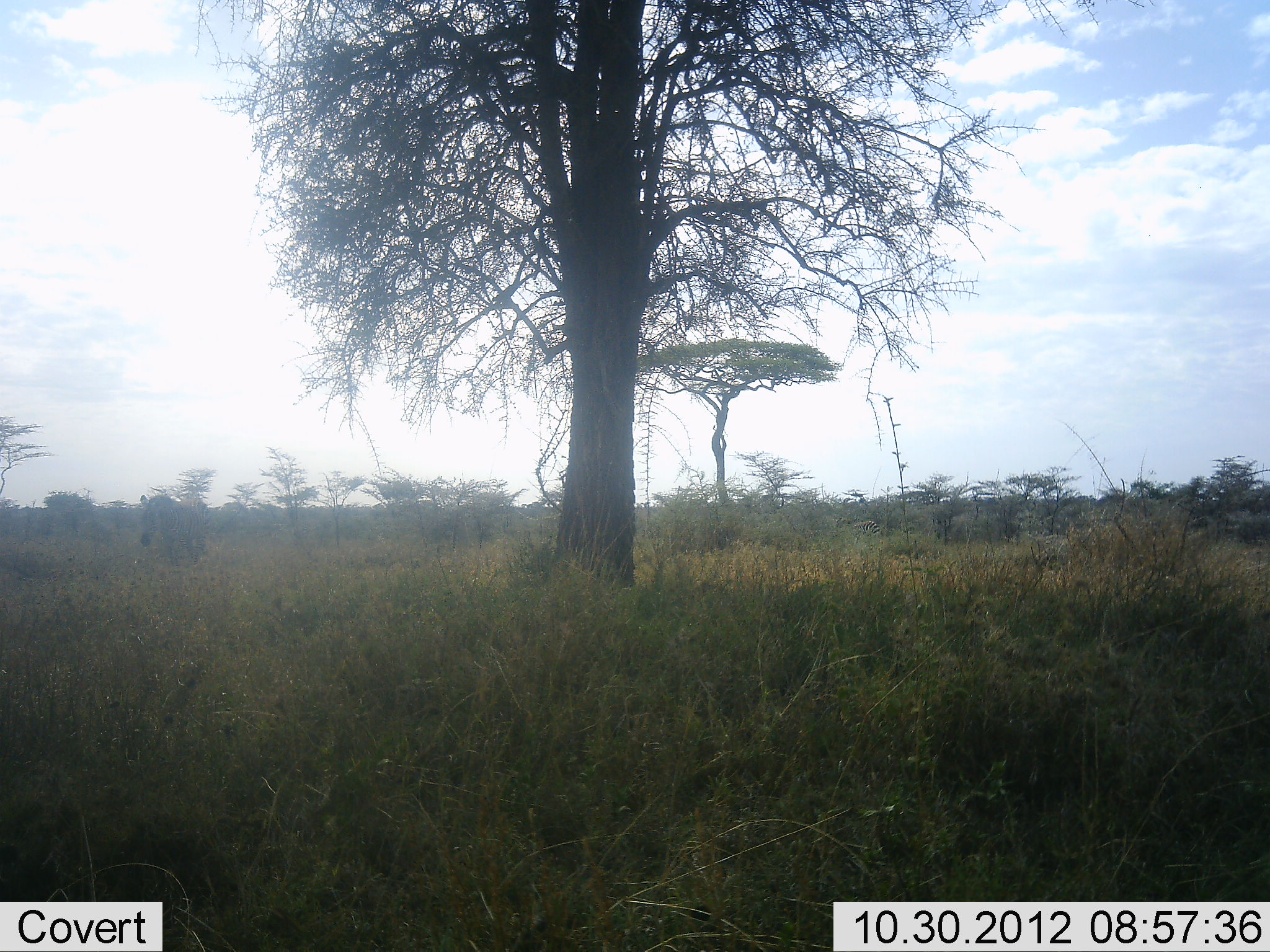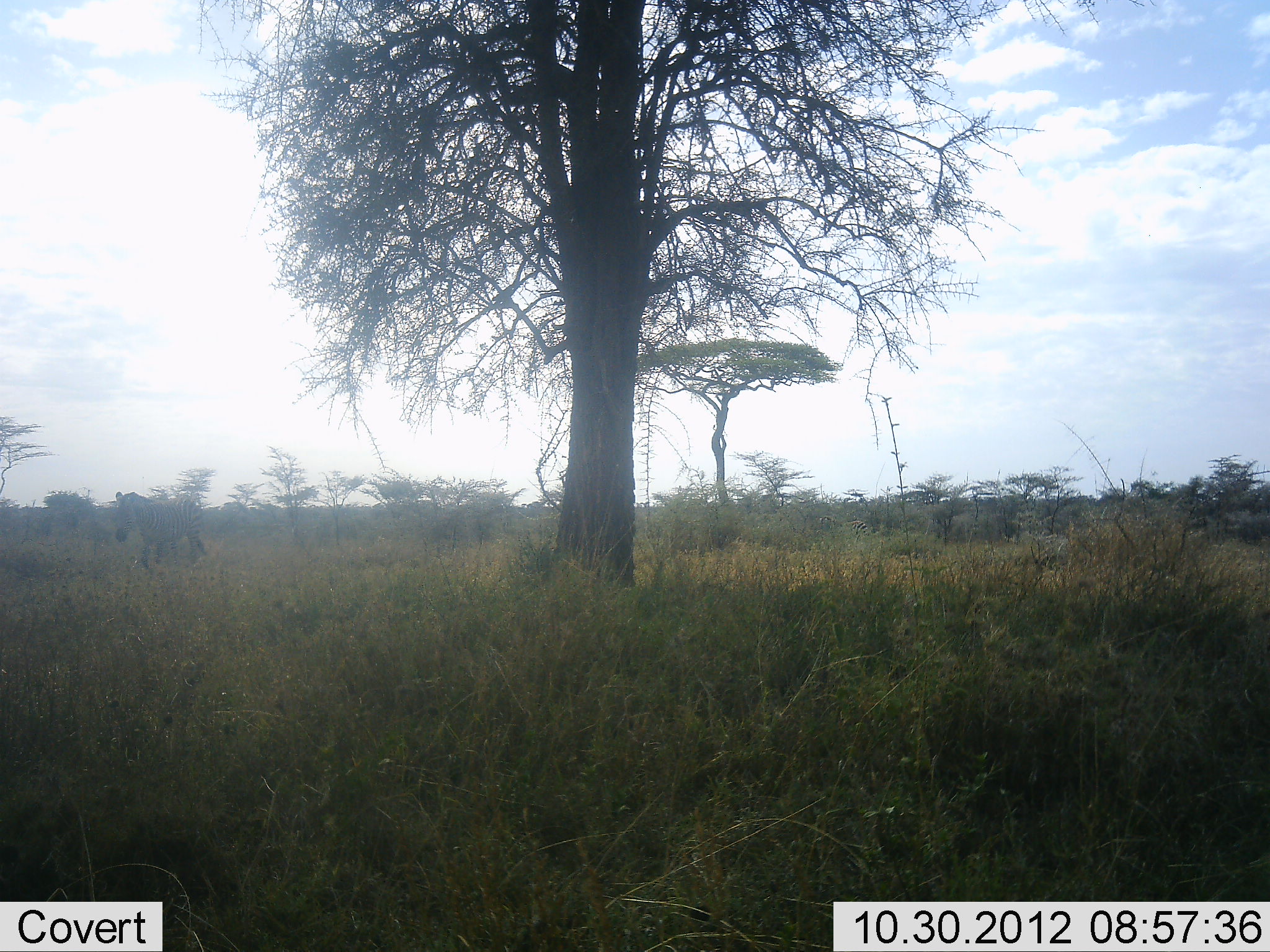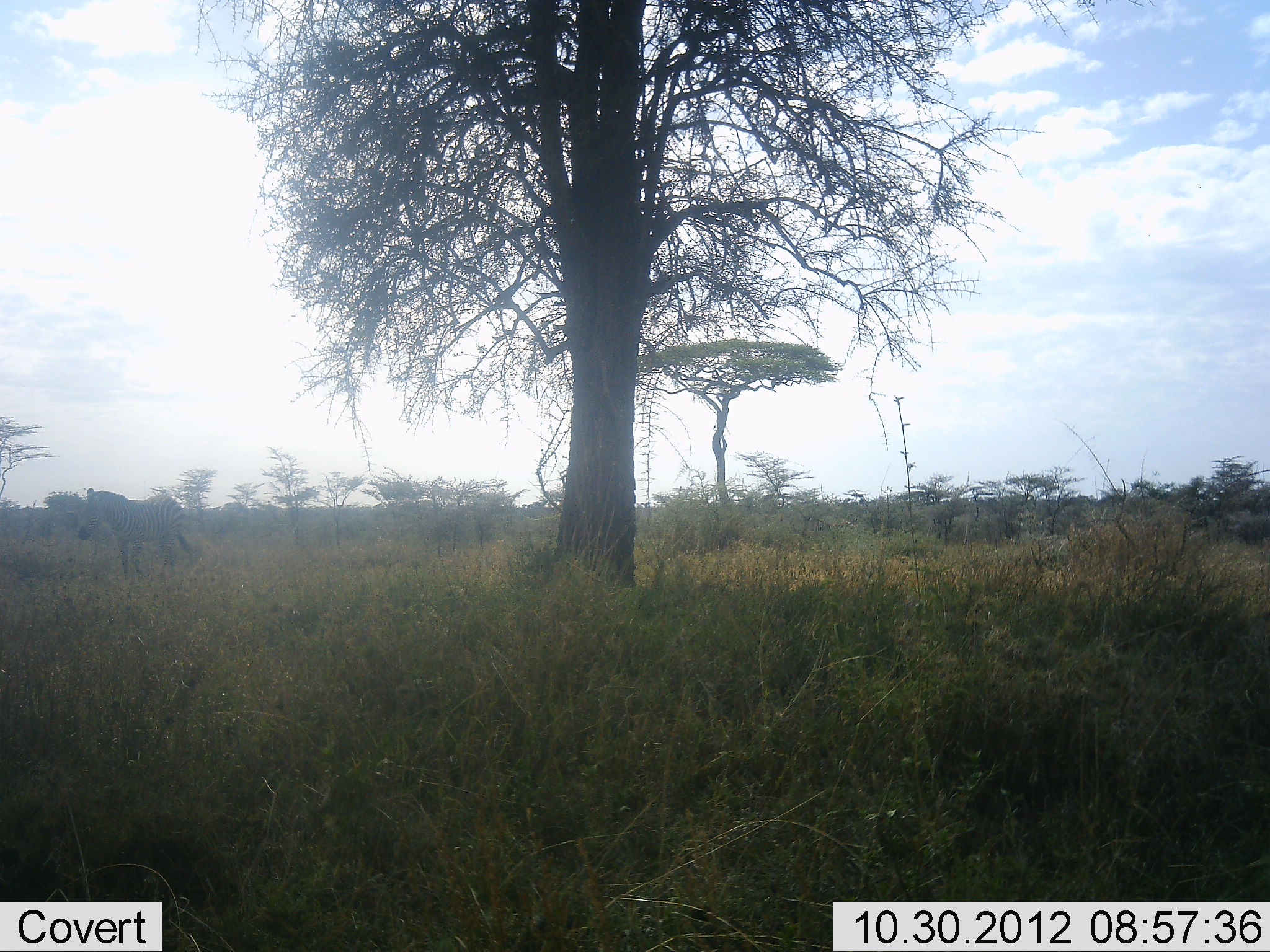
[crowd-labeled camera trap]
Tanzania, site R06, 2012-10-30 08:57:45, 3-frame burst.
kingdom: Animalia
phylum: Chordata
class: Mammalia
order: Perissodactyla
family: Equidae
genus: Equus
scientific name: Equus quagga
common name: plains zebra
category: zebra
Zebra (plains zebra) (Equus quagga), count 1. Behavior (volunteer vote fractions): standing 0%, resting 0%, moving 100%, interacting 0%. Young present (vote fraction): 0%. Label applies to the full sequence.